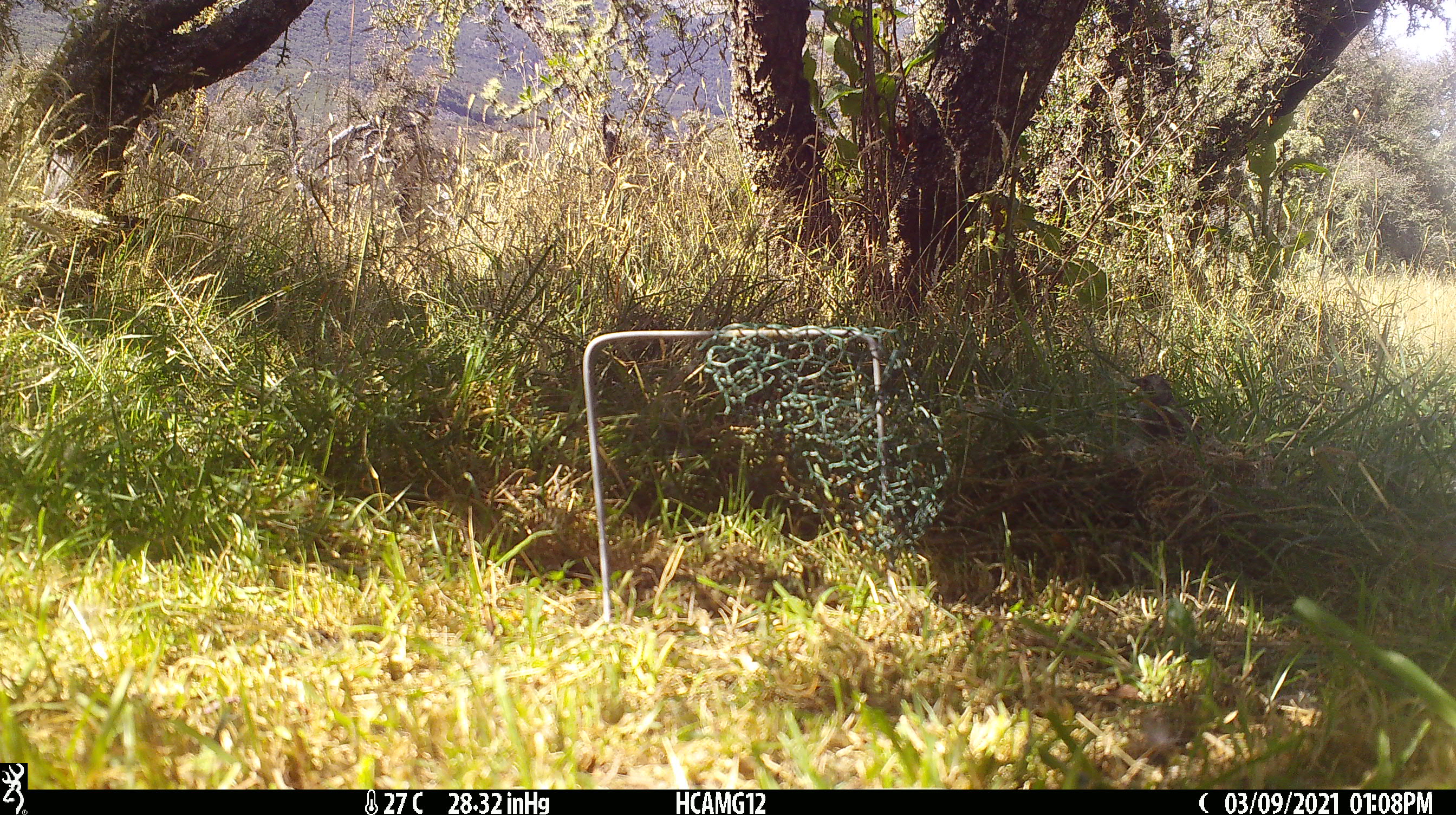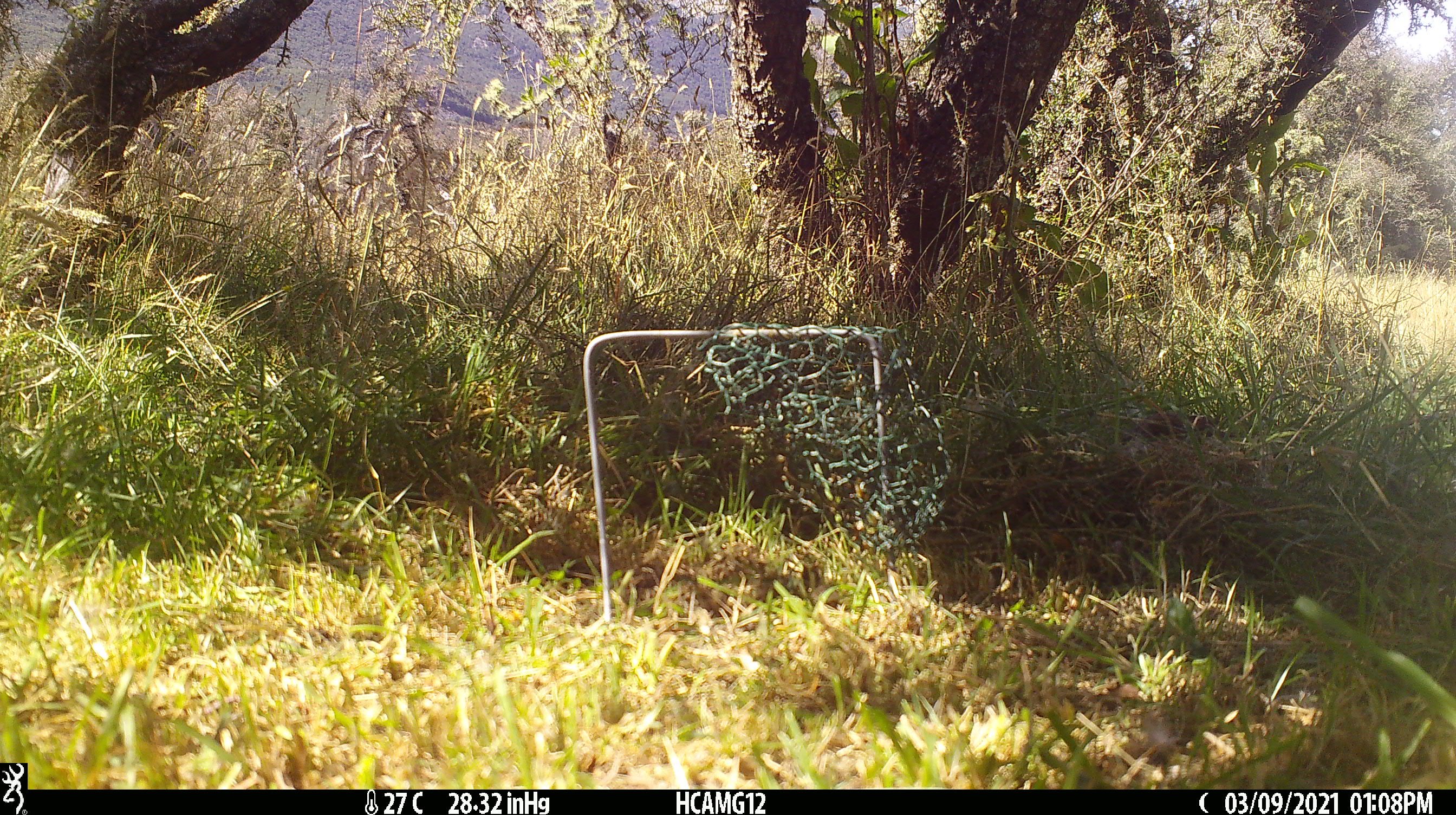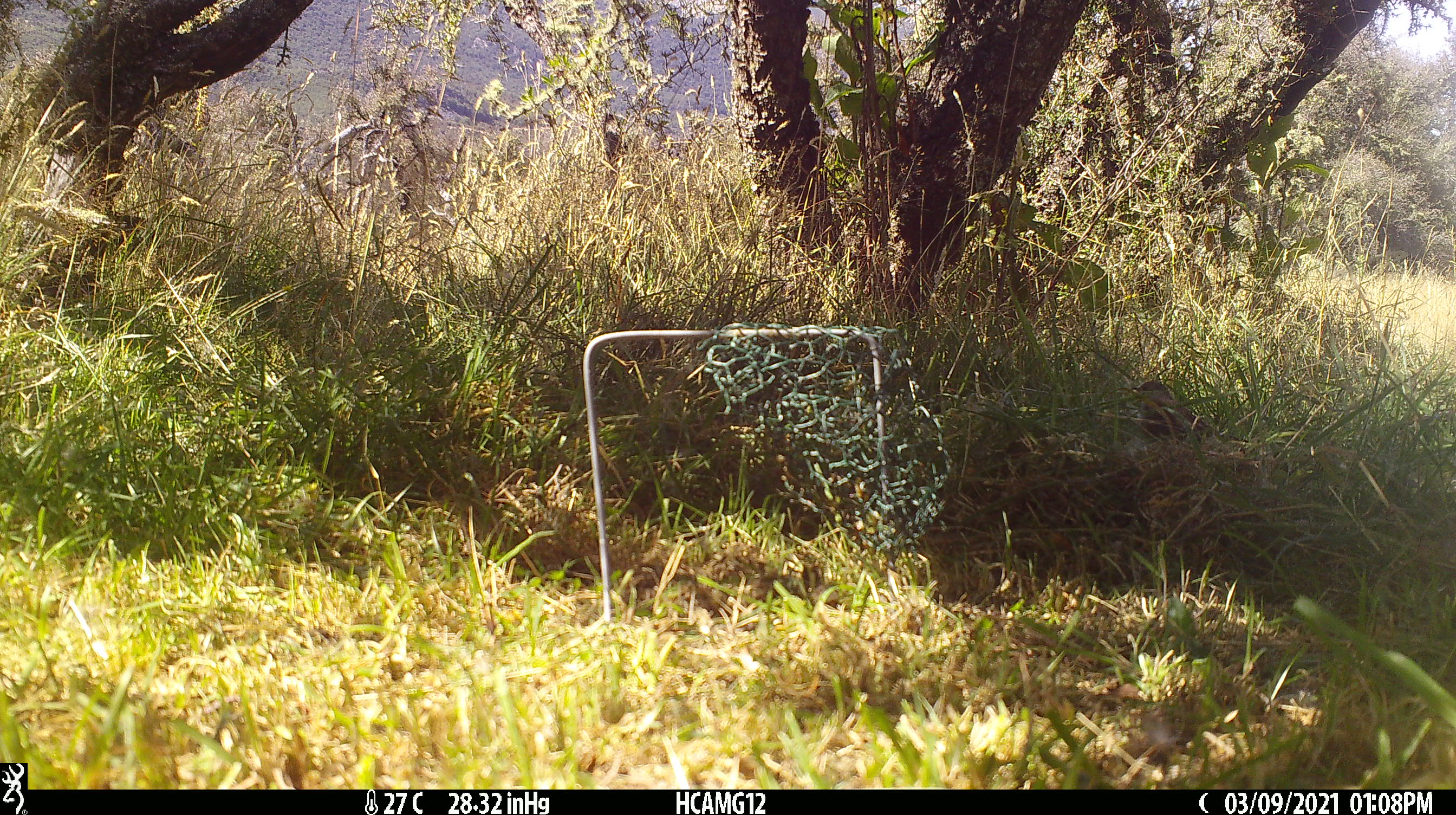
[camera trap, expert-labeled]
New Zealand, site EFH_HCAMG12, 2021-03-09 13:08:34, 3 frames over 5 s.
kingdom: Animalia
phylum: Chordata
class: Aves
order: Passeriformes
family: Prunellidae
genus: Prunella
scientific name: Prunella modularis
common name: dunnock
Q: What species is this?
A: Dunnock (Prunella modularis).